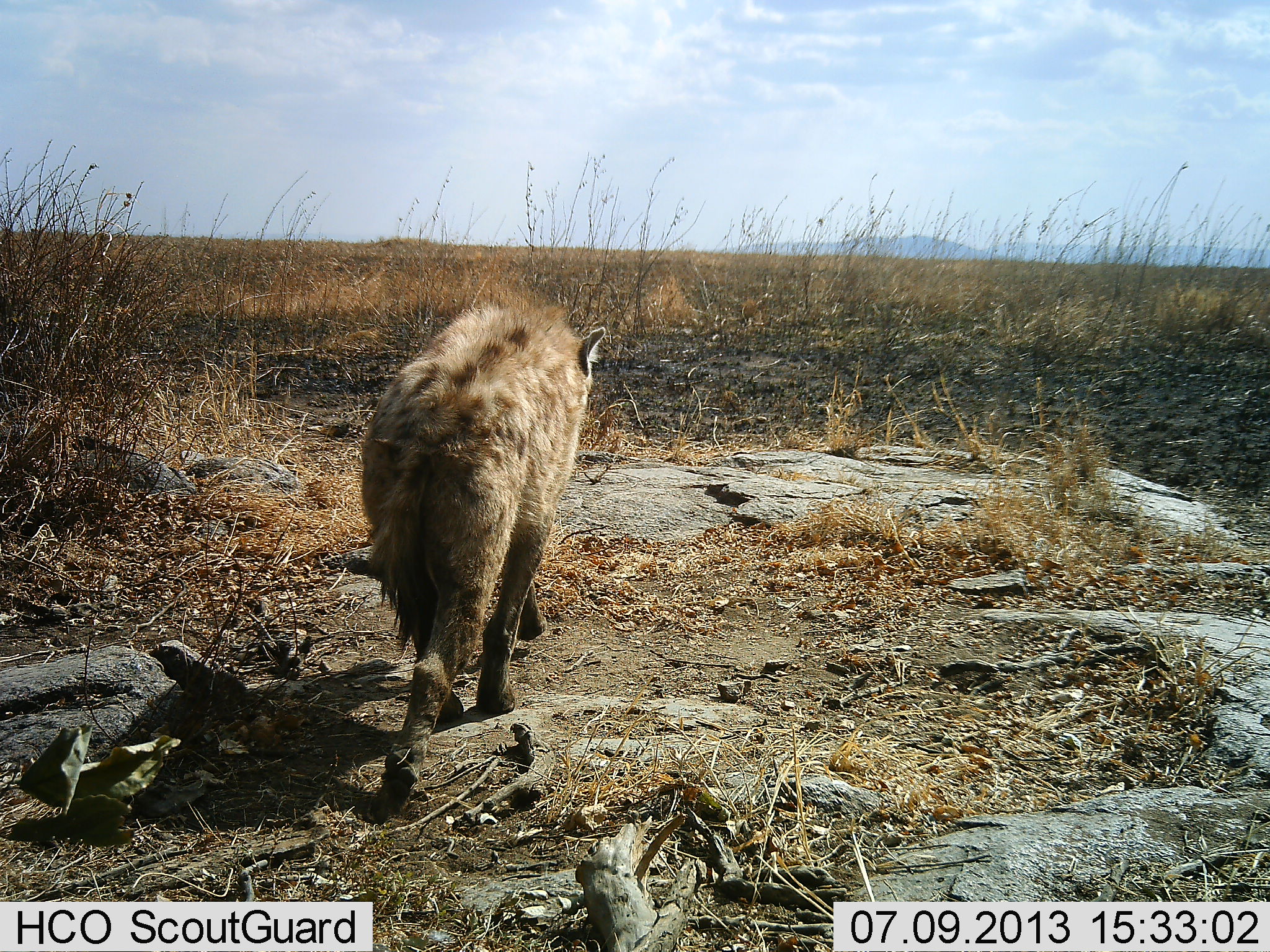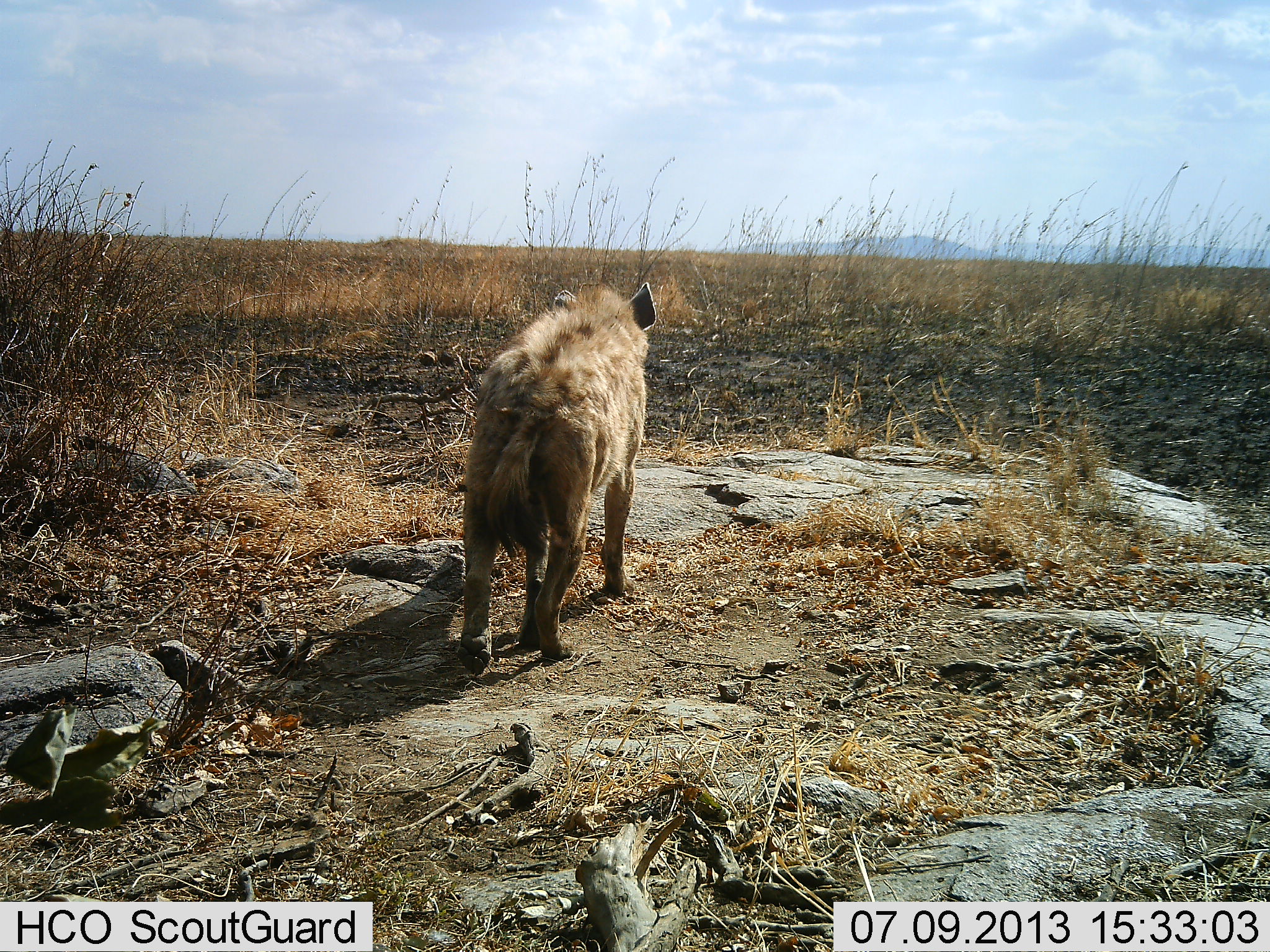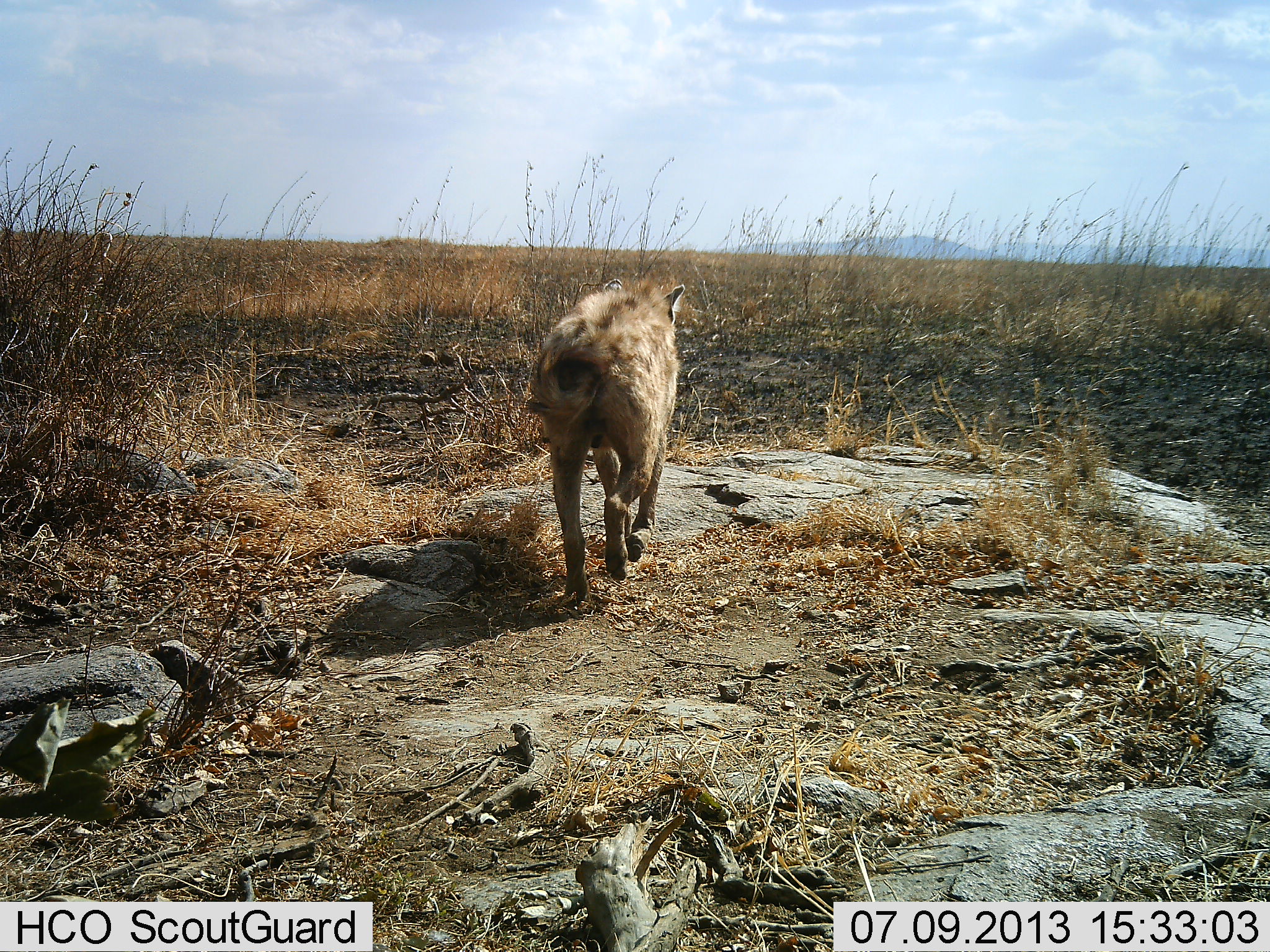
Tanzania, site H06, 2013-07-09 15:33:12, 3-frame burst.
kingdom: Animalia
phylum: Chordata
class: Mammalia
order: Carnivora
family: Hyaenidae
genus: Crocuta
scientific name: Crocuta crocuta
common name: spotted hyena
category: hyenaspotted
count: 1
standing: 10%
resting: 0%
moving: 100%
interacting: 0%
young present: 0%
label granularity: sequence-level